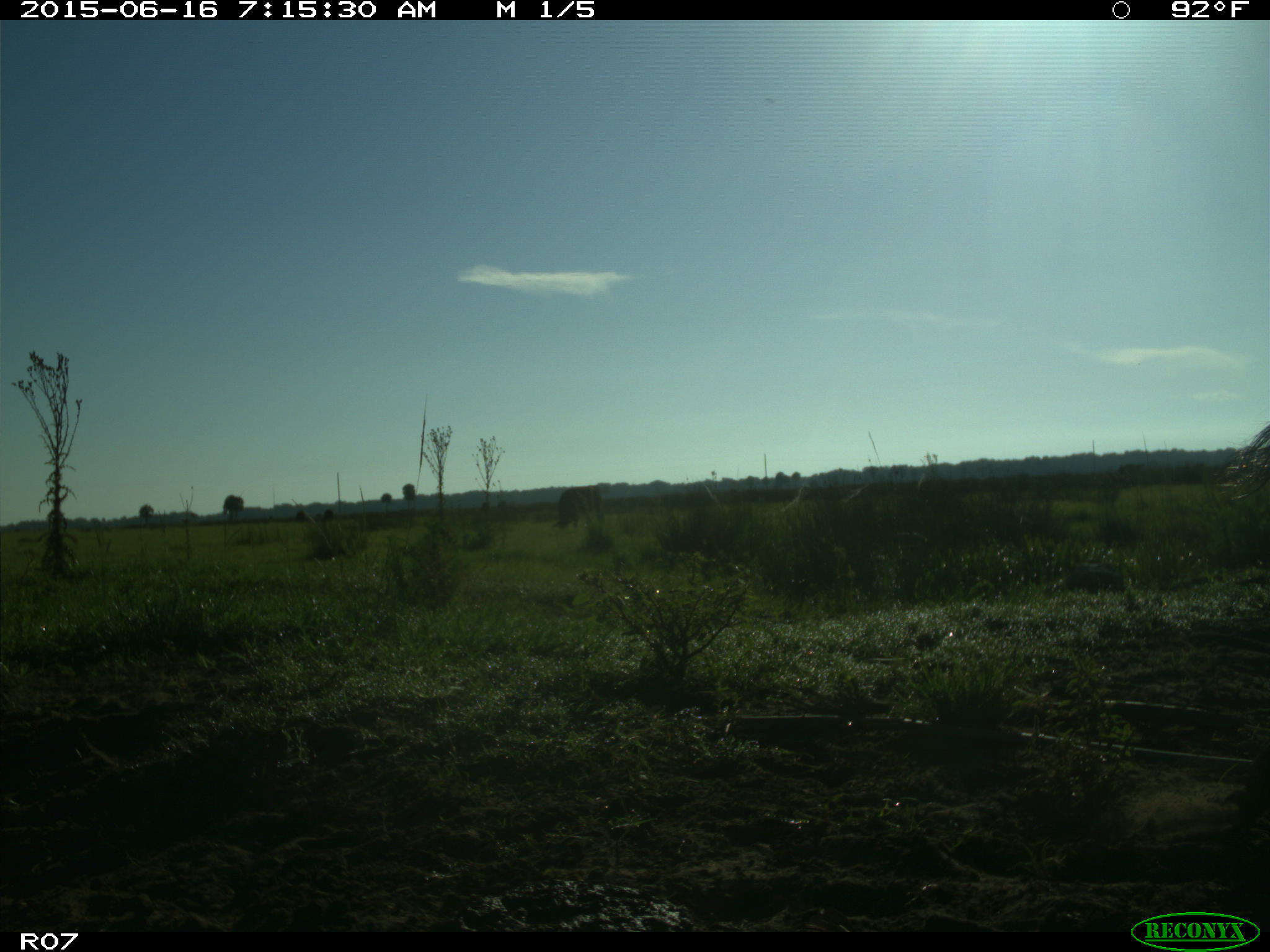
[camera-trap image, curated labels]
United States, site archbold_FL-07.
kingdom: Animalia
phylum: Chordata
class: Mammalia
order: Artiodactyla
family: Bovidae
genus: Bos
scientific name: Bos taurus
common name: domestic cow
Bos taurus (domestic cow).